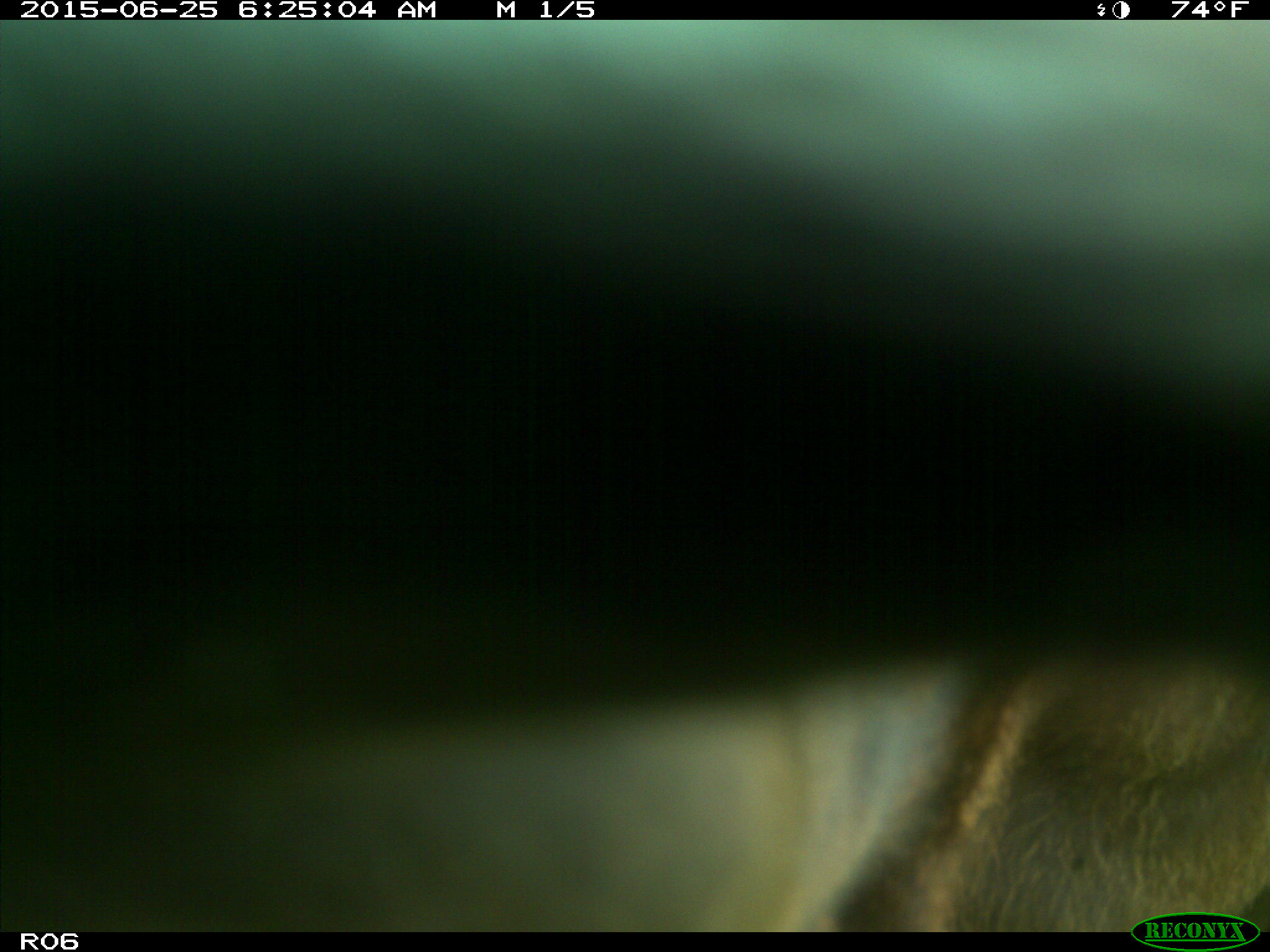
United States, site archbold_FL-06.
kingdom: Animalia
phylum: Chordata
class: Mammalia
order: Artiodactyla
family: Bovidae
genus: Bos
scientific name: Bos taurus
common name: domestic cow